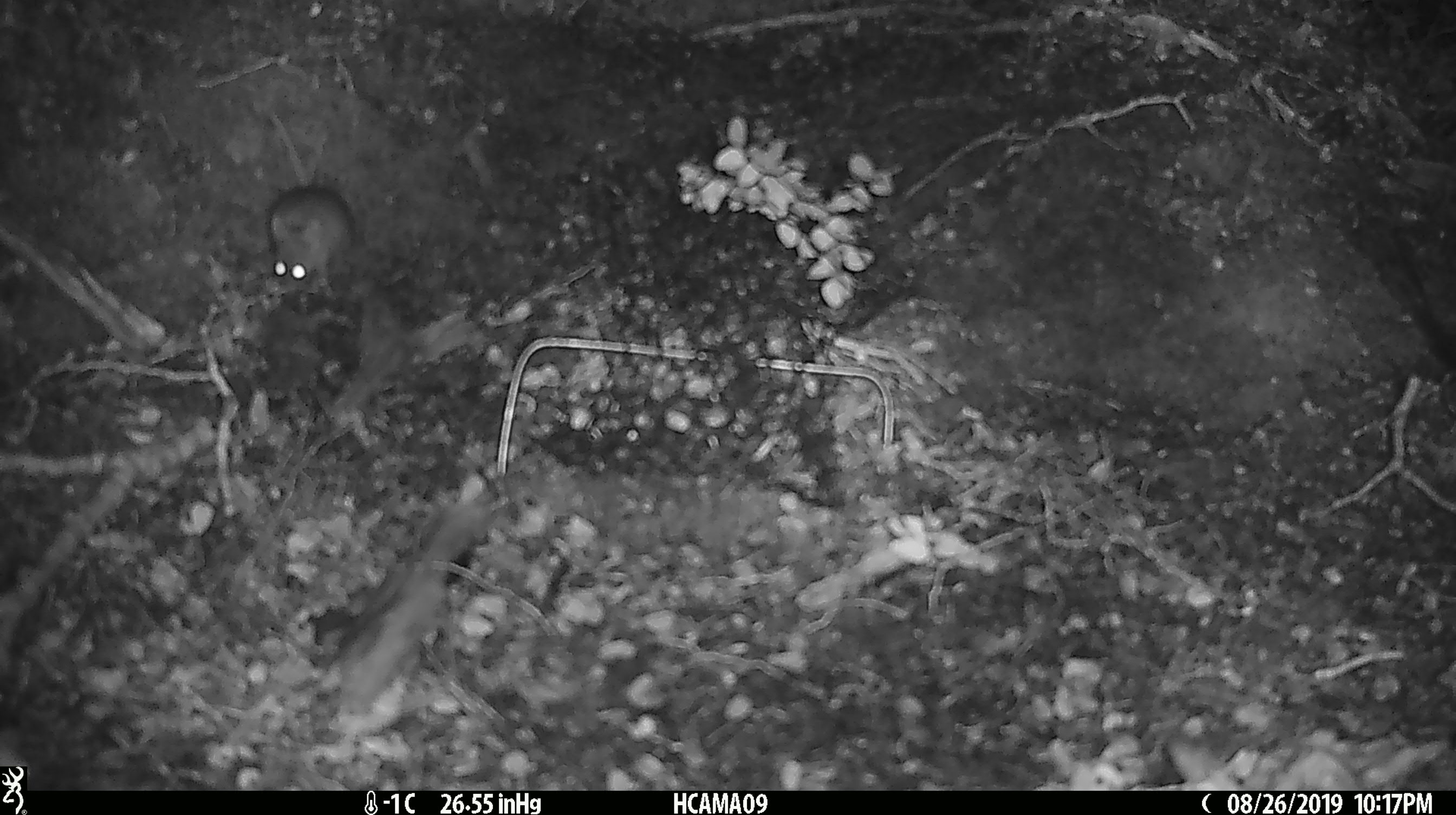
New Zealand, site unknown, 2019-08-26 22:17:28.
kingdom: Animalia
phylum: Chordata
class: Mammalia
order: Rodentia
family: Muridae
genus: Mus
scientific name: Mus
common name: mouse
Mouse (Mus).